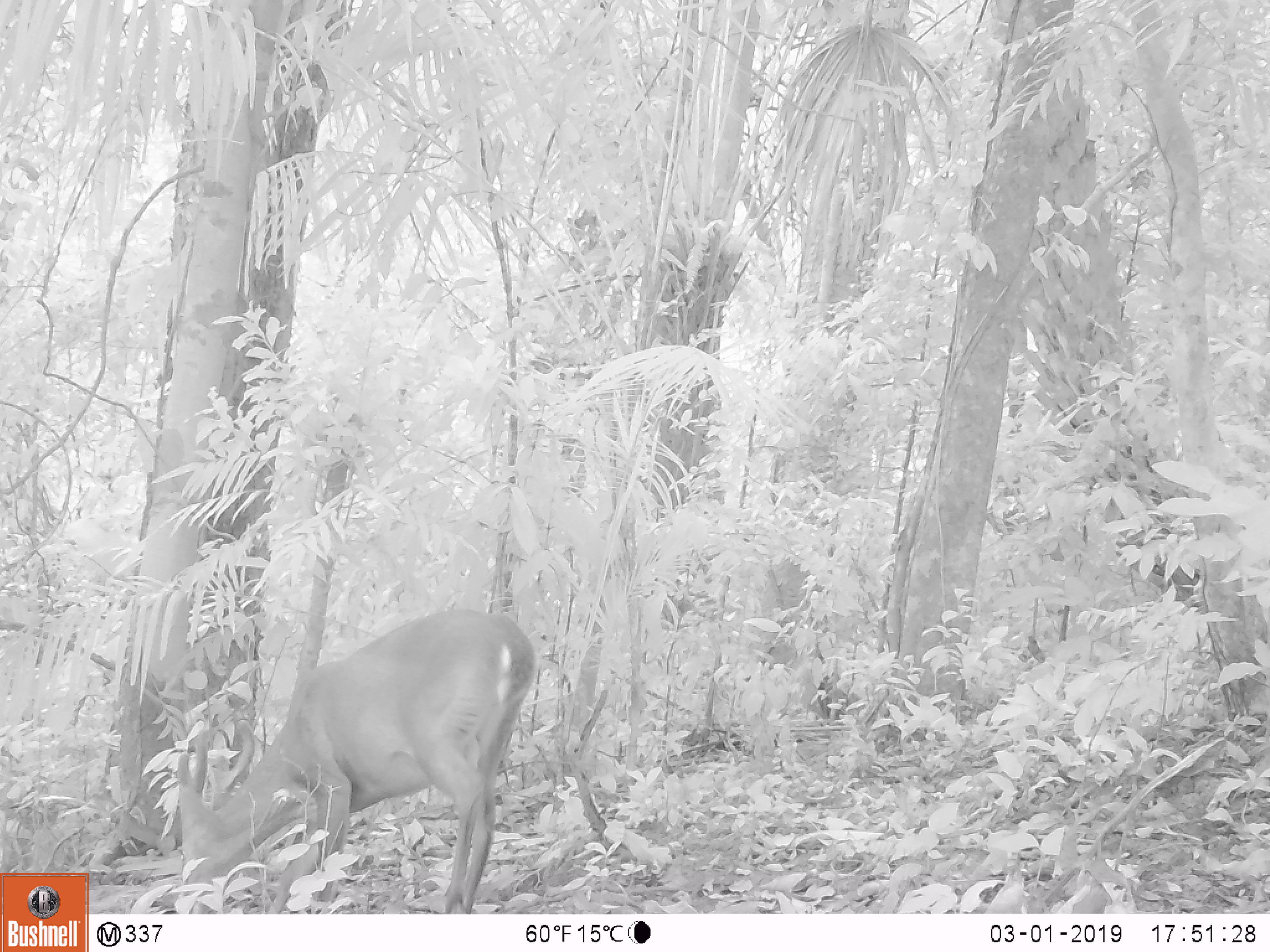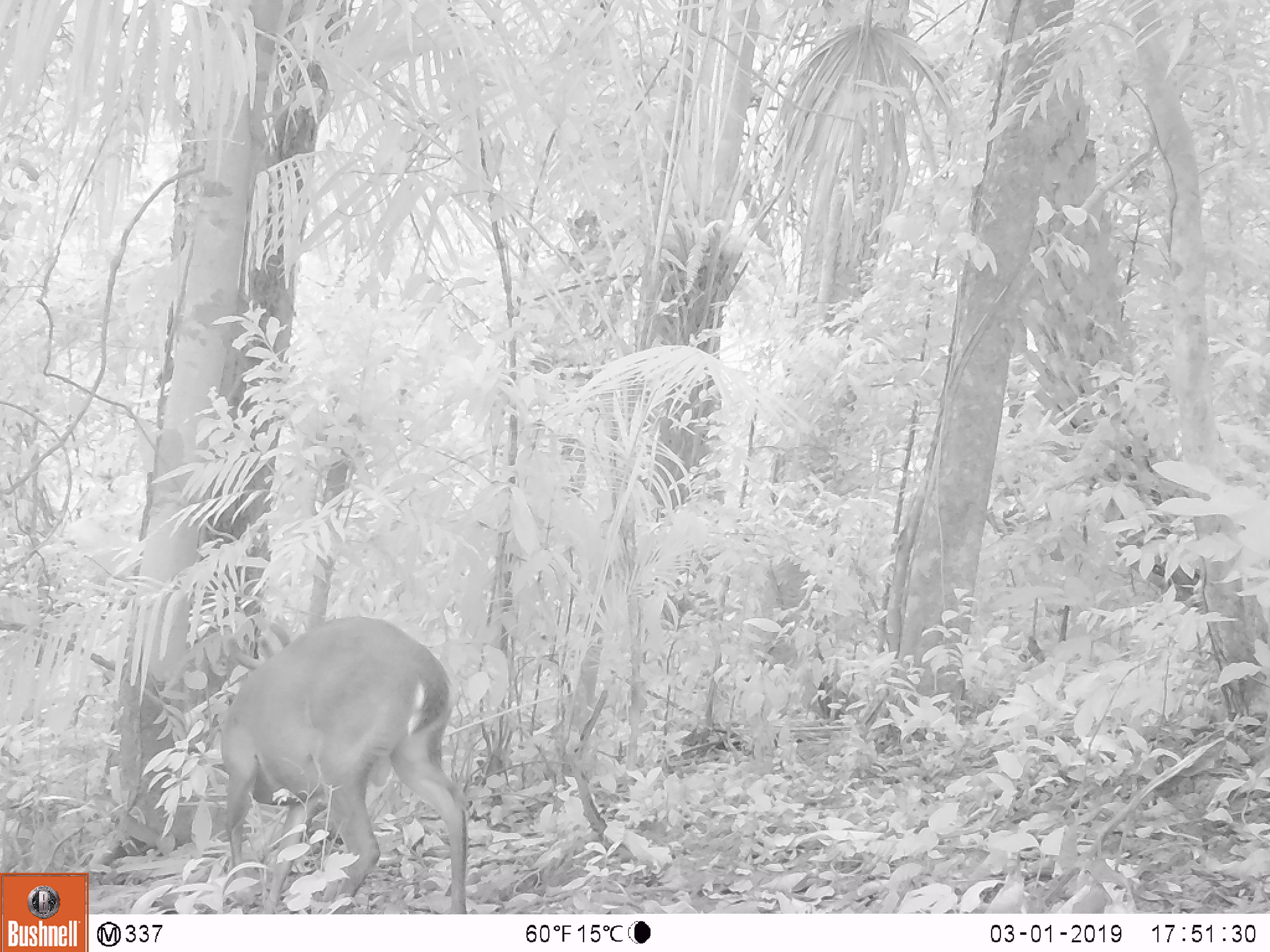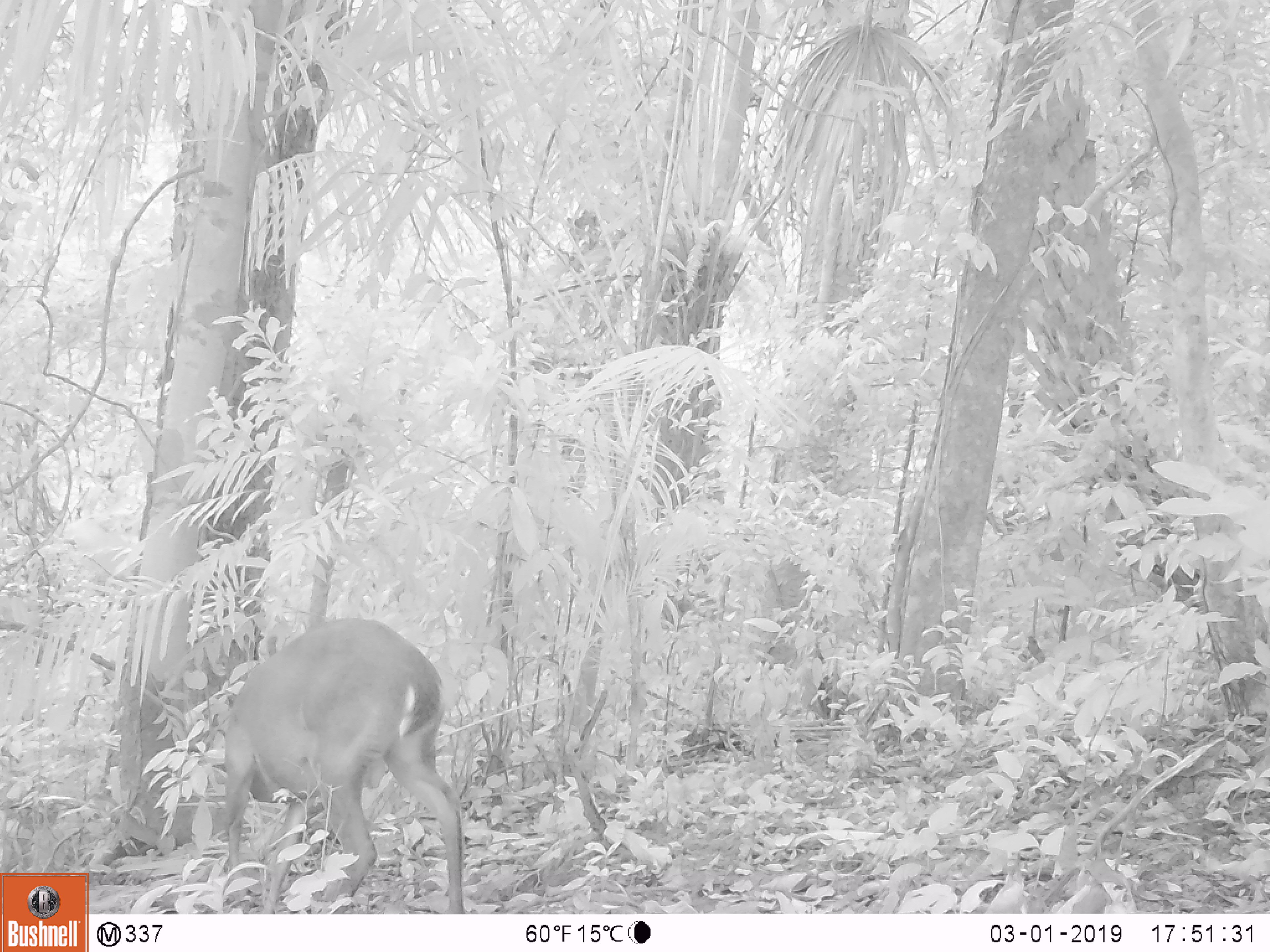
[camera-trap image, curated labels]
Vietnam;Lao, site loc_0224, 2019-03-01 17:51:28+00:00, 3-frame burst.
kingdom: Animalia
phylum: Chordata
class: Mammalia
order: Artiodactyla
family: Cervidae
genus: Muntiacus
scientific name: Muntiacus vuquangensis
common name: large-antlered muntjac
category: large antlered muntjac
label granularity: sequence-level